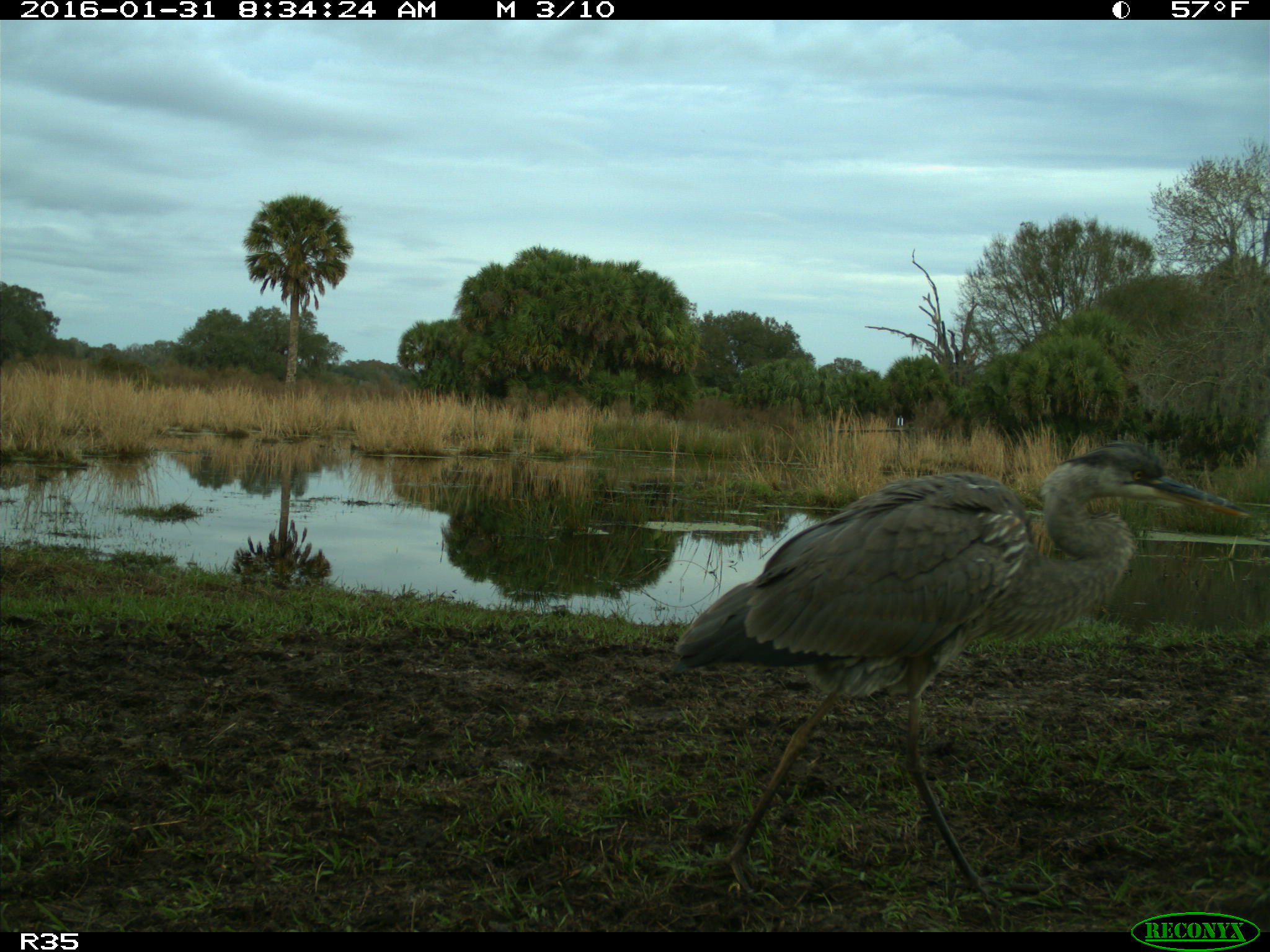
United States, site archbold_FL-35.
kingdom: Animalia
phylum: Chordata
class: Aves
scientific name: Aves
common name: birds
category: unidentified bird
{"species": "unidentified bird (birds) (Aves)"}